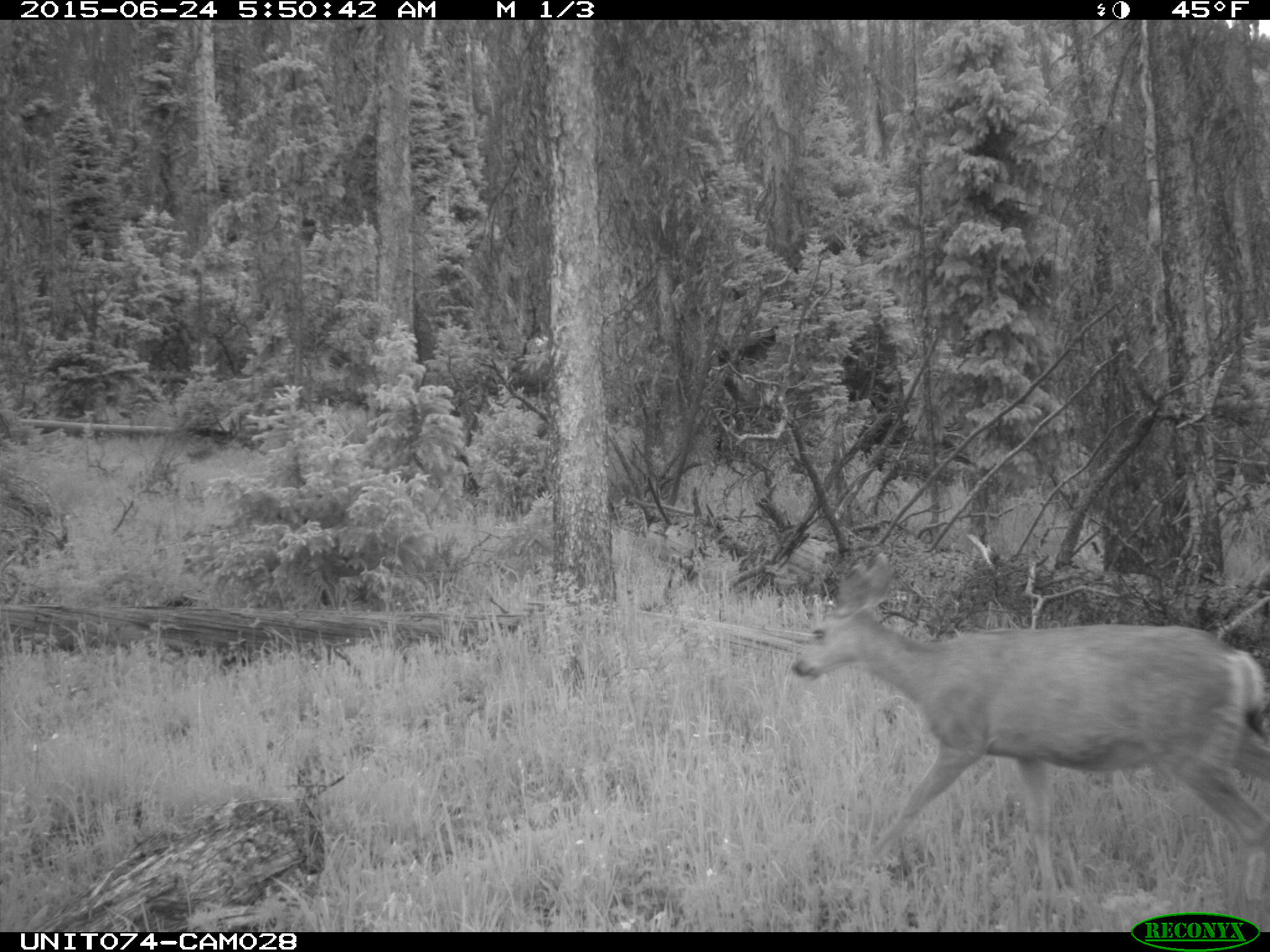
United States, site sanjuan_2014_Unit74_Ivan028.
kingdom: Animalia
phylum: Chordata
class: Mammalia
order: Artiodactyla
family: Cervidae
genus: Odocoileus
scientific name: Odocoileus hemionus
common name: mule deer